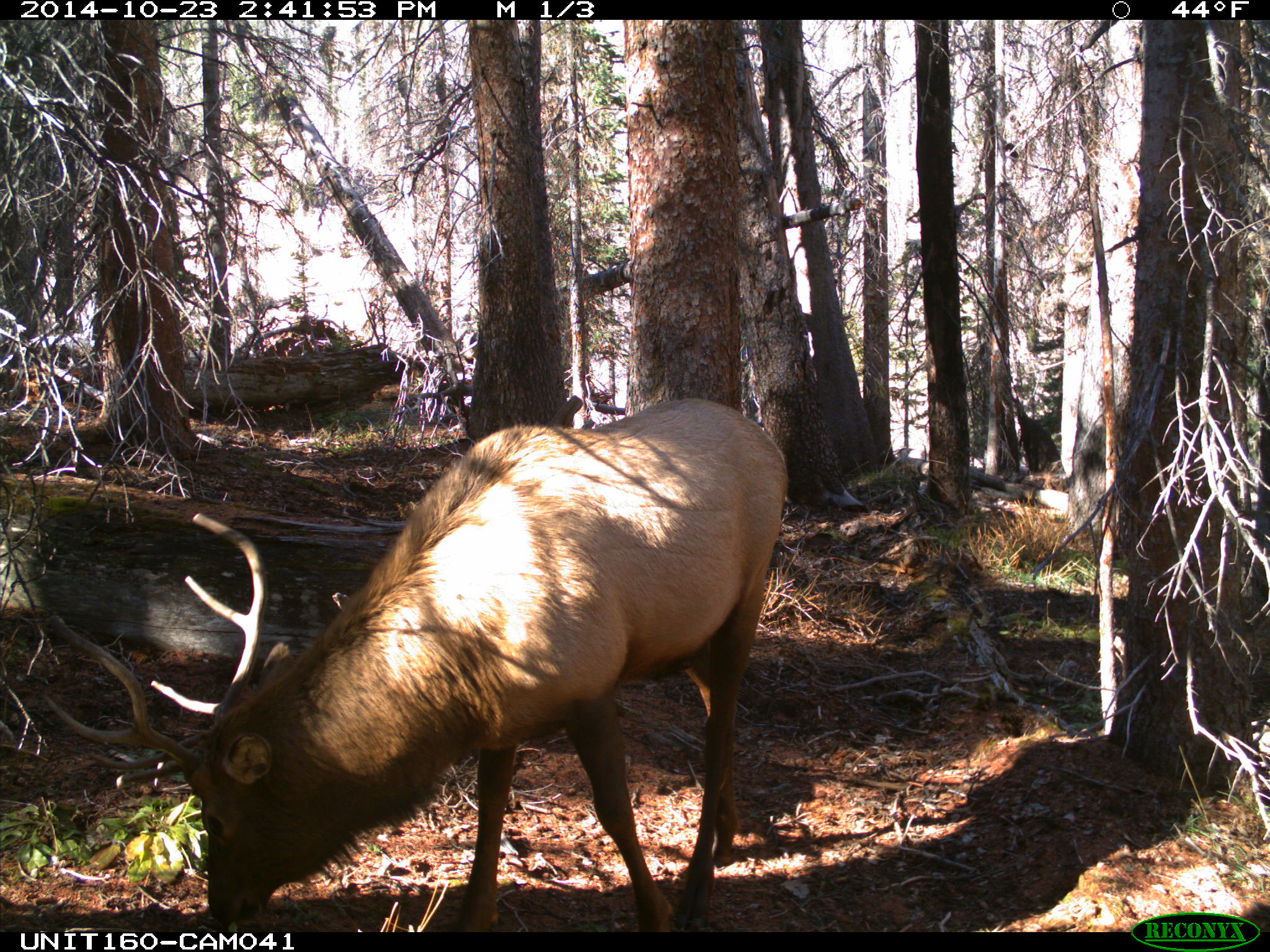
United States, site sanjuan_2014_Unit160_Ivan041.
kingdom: Animalia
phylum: Chordata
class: Mammalia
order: Artiodactyla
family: Cervidae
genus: Cervus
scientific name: Cervus elaphus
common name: red deer